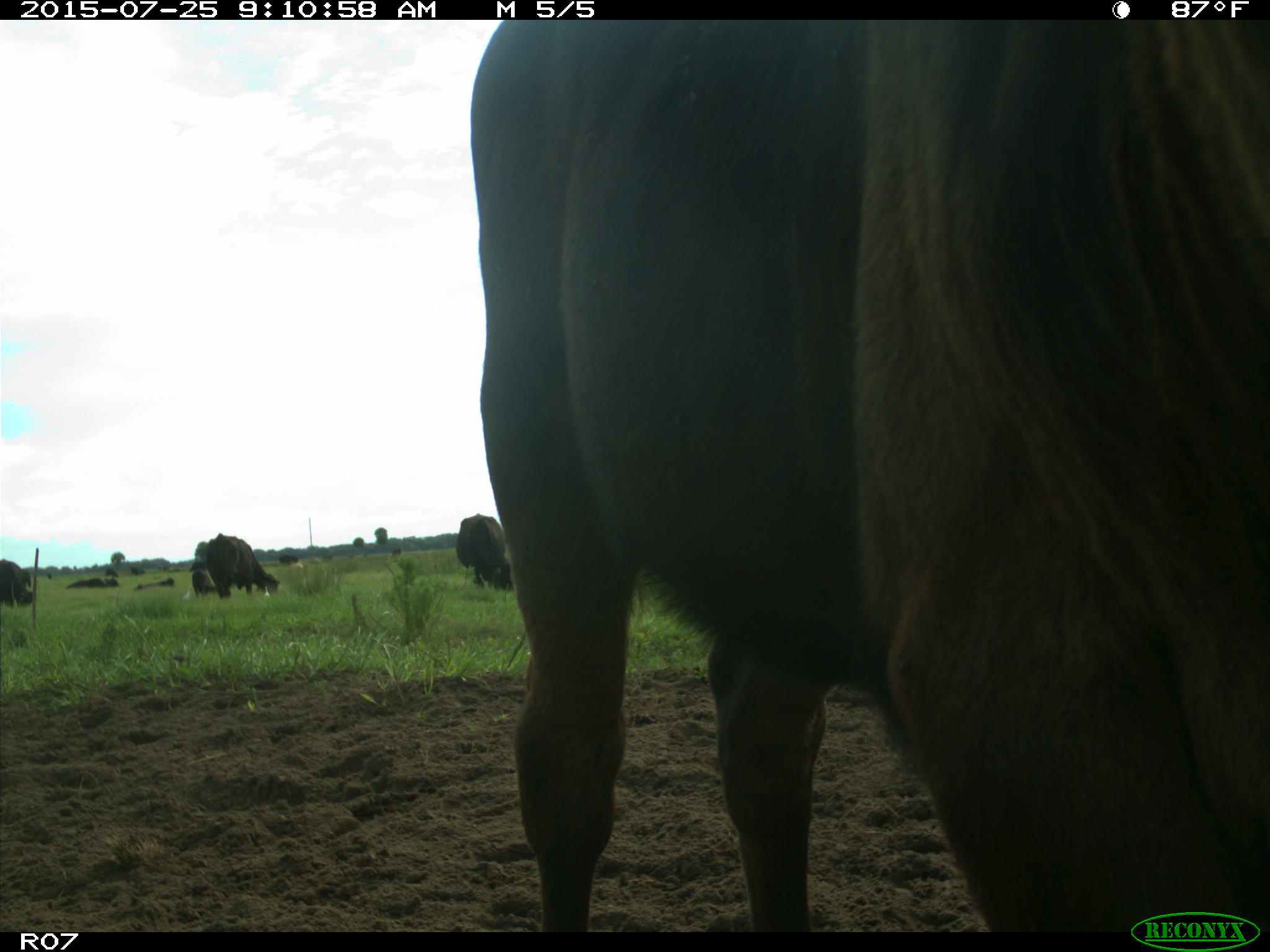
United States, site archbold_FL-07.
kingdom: Animalia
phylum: Chordata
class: Mammalia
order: Artiodactyla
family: Bovidae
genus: Bos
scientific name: Bos taurus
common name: domestic cow